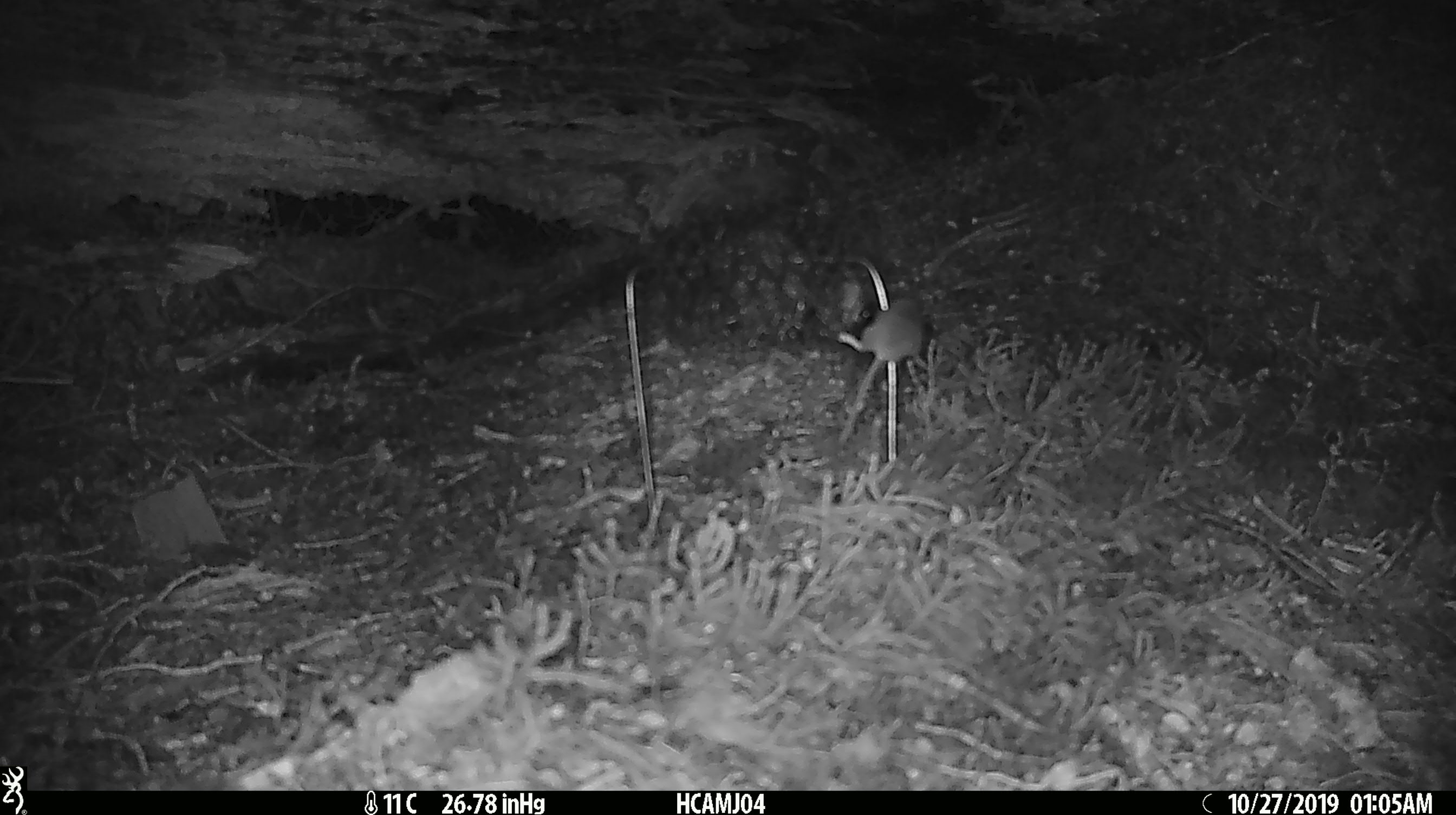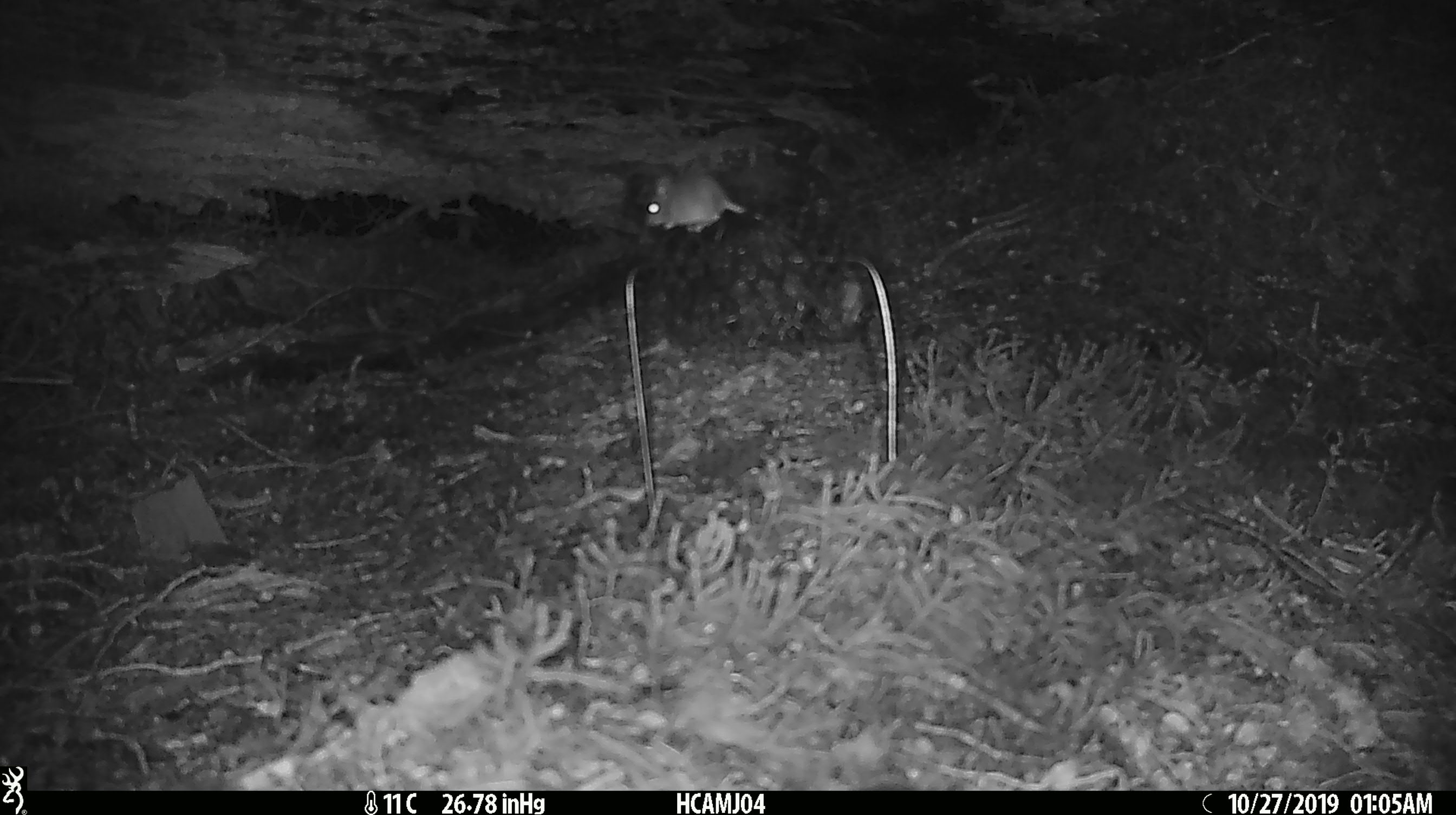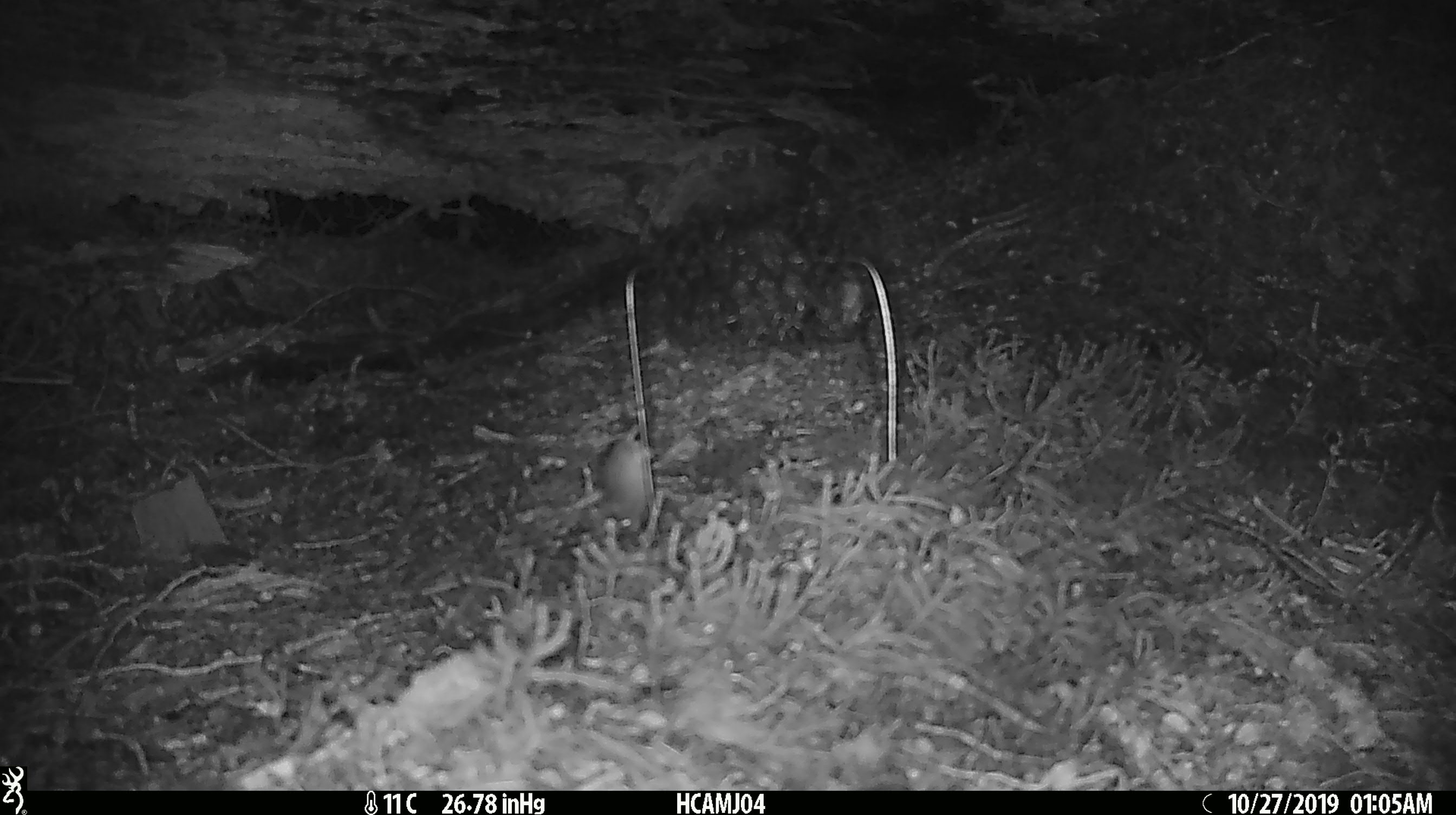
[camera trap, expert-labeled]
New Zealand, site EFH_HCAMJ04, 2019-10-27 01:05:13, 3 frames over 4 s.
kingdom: Animalia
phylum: Chordata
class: Mammalia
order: Rodentia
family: Muridae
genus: Mus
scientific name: Mus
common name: mouse